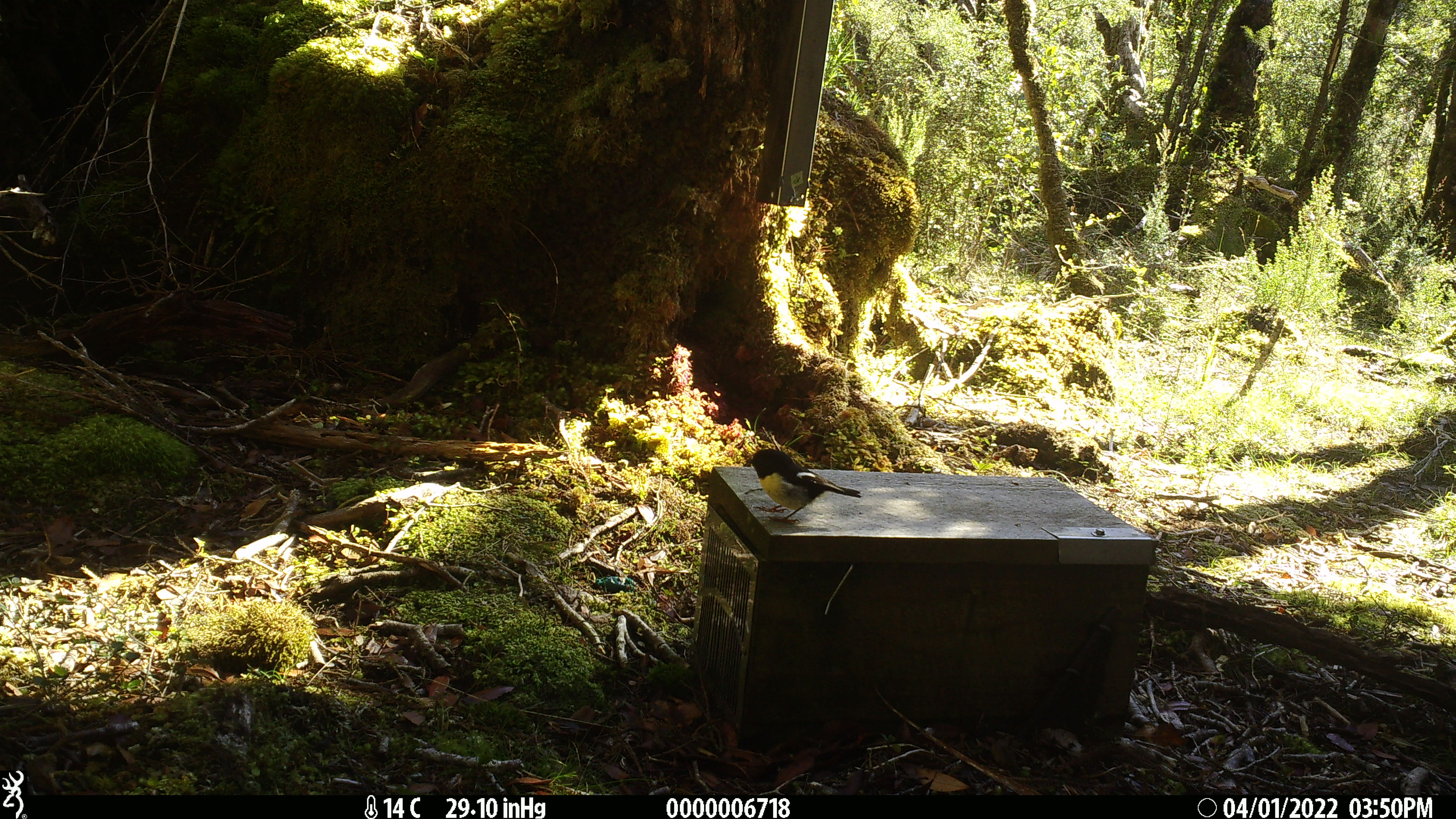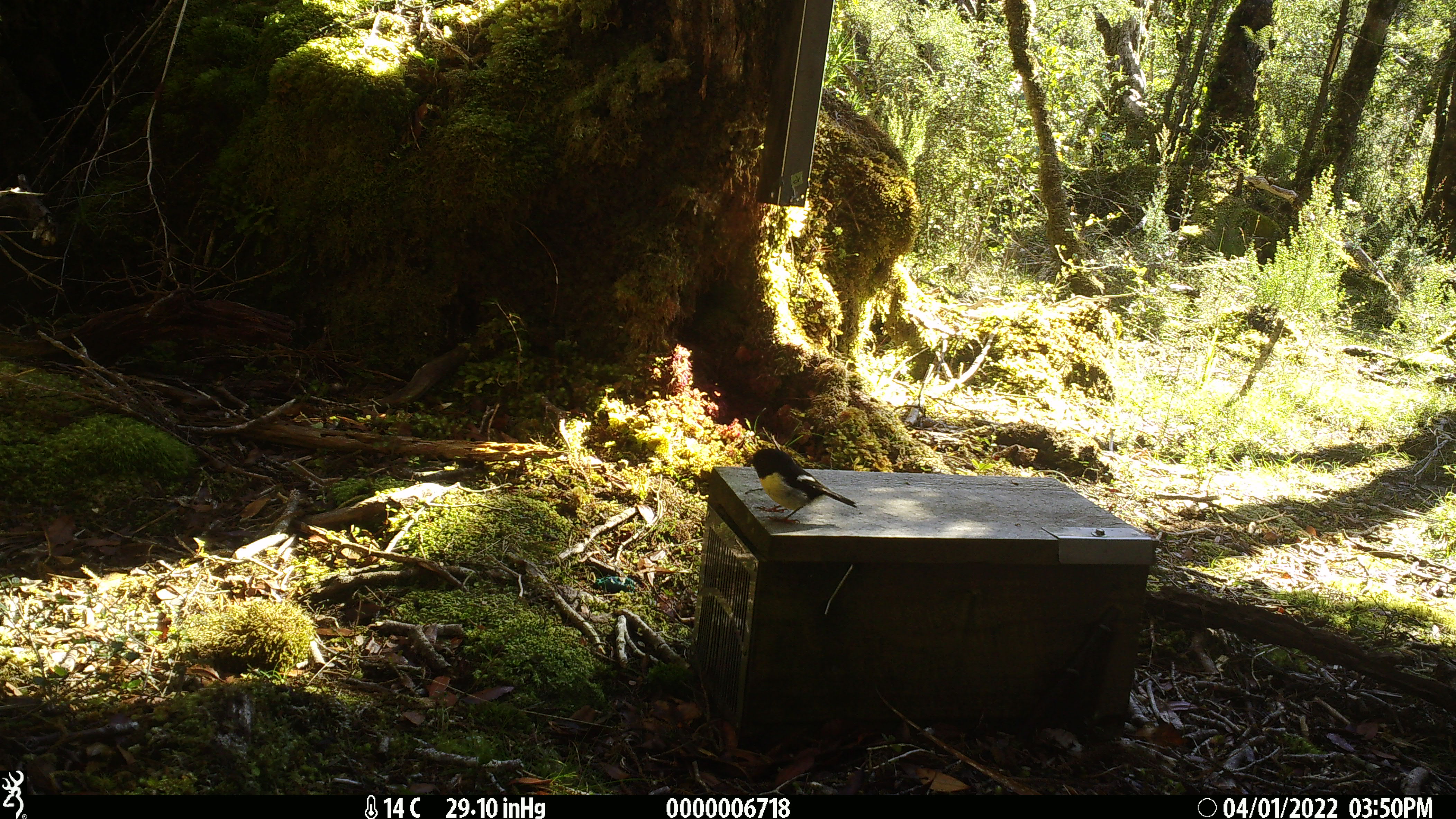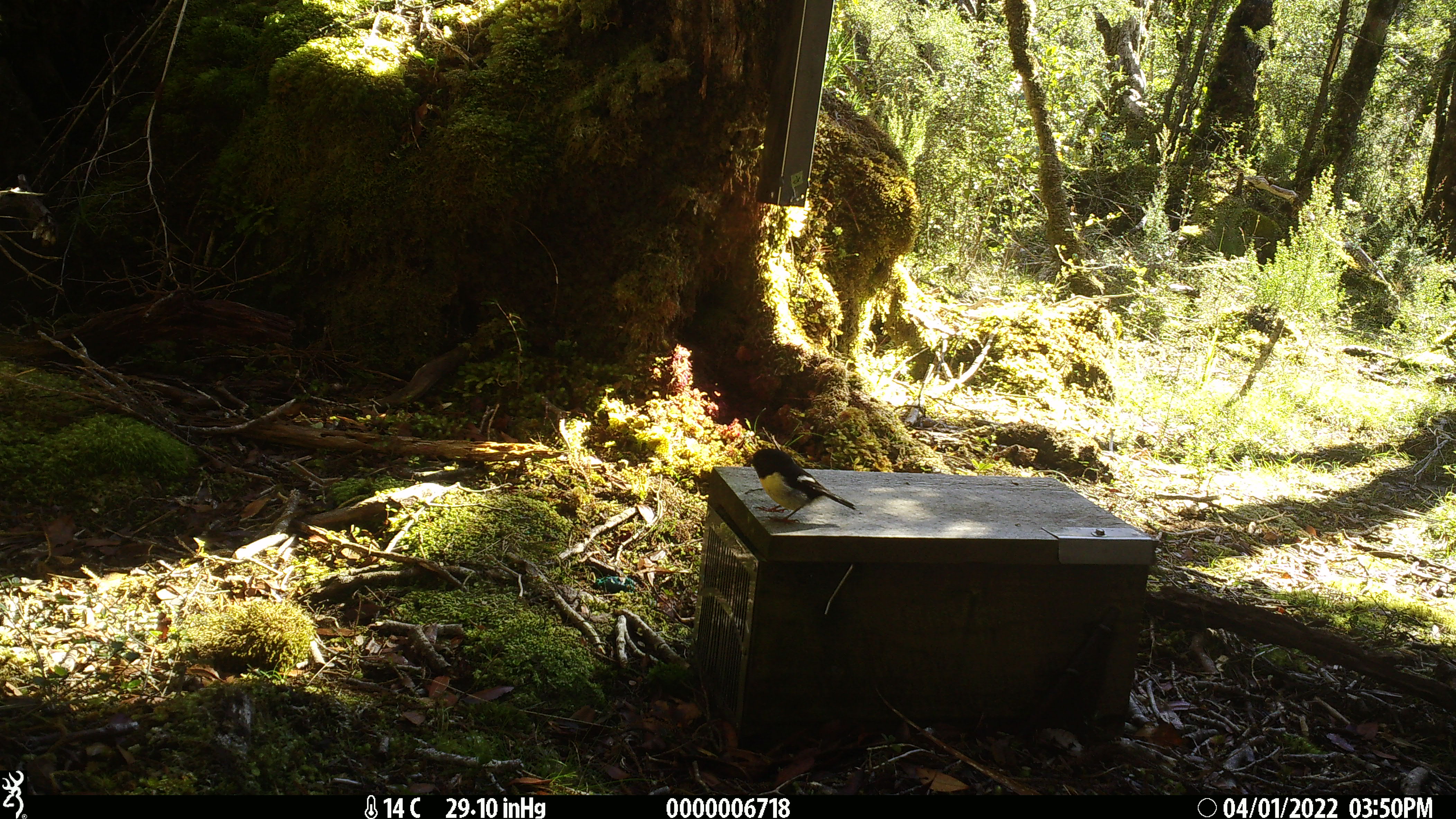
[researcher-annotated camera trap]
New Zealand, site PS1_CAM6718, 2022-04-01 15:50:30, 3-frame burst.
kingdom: Animalia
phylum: Chordata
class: Aves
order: Passeriformes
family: Petroicidae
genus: Petroica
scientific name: Petroica macrocephala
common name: tomtit